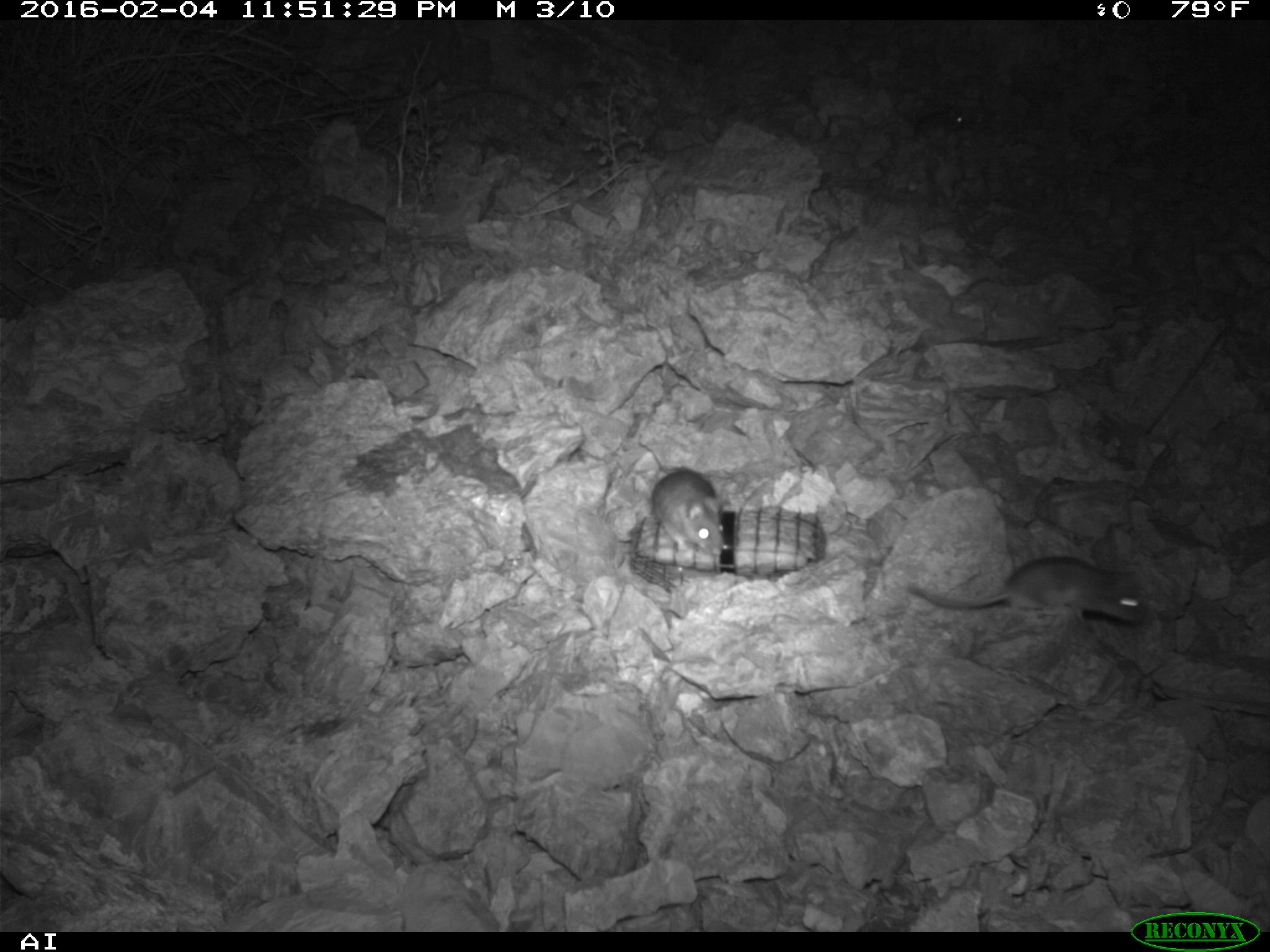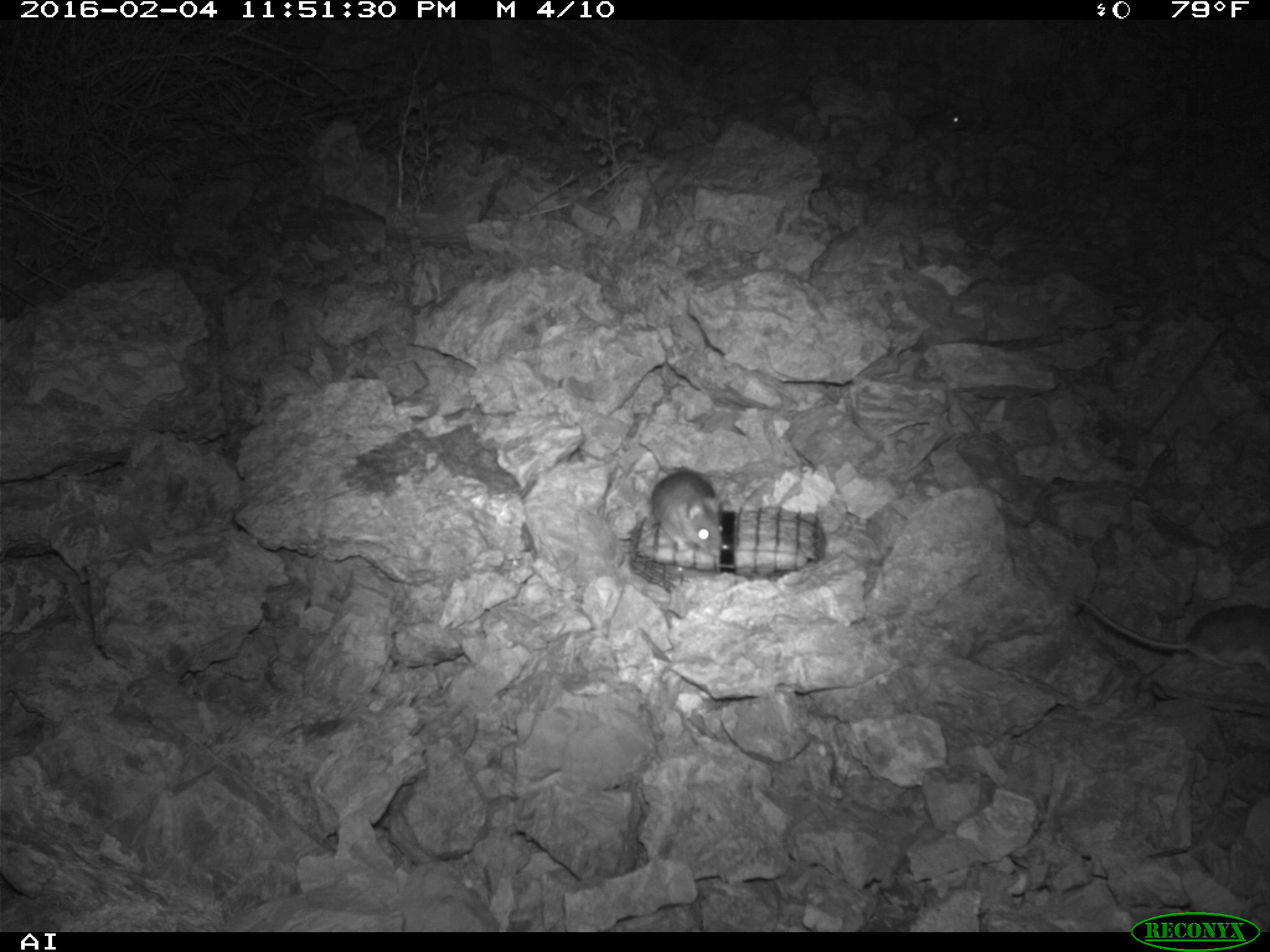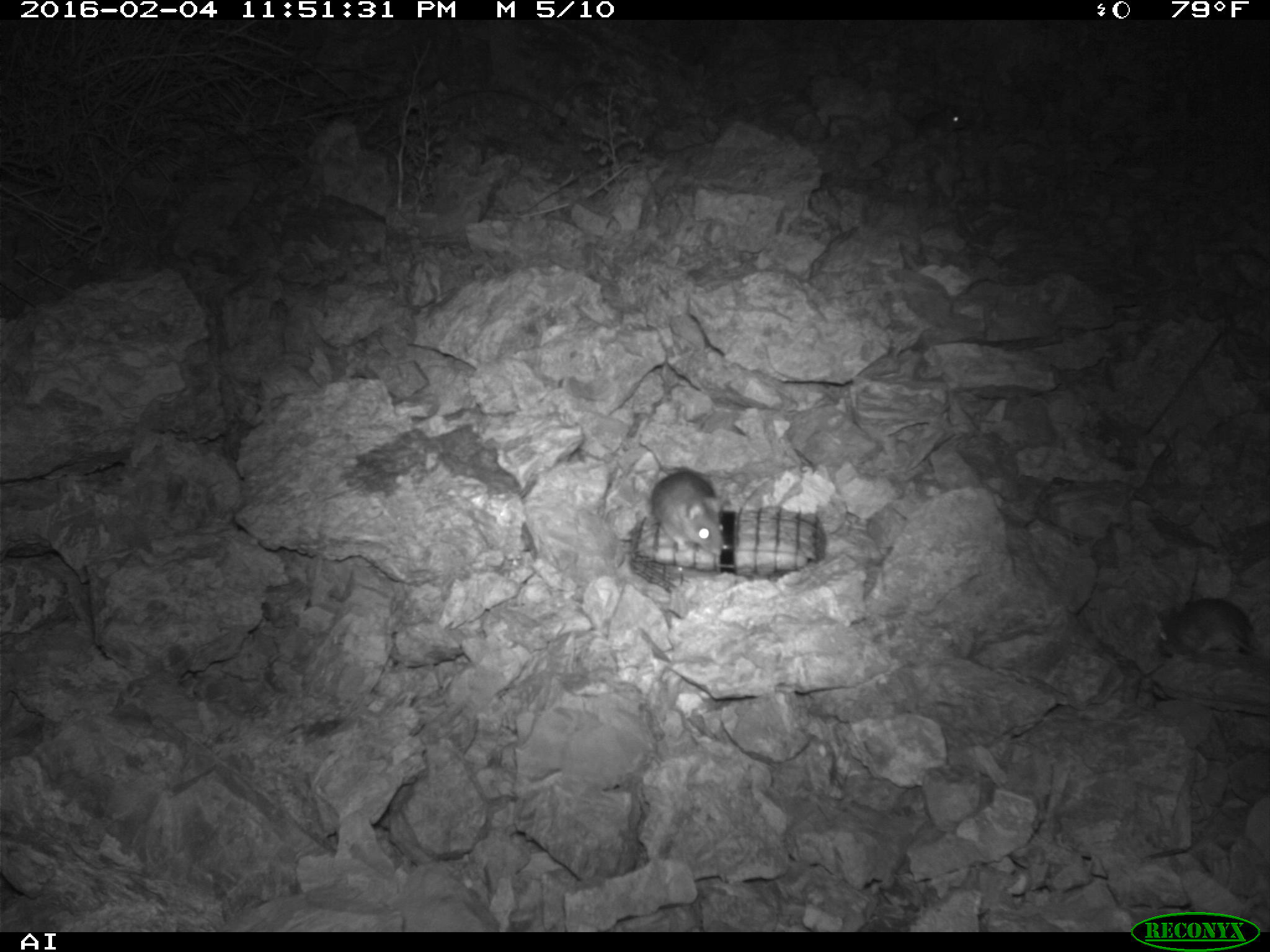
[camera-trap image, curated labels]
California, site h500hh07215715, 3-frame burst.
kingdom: Animalia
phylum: Chordata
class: Mammalia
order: Rodentia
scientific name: Rodentia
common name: rodent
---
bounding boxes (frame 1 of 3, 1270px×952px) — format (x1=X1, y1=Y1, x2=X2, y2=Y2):
rodent: (x1=906, y1=553, x2=1152, y2=629); (x1=648, y1=464, x2=727, y2=555); (x1=905, y1=100, x2=967, y2=132)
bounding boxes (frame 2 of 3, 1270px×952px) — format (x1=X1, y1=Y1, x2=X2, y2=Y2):
rodent: (x1=1077, y1=595, x2=1269, y2=673); (x1=652, y1=469, x2=731, y2=557); (x1=904, y1=102, x2=966, y2=143)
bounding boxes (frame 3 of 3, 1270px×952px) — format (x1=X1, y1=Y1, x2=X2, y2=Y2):
rodent: (x1=646, y1=470, x2=730, y2=560); (x1=1155, y1=596, x2=1269, y2=655); (x1=914, y1=99, x2=974, y2=139)